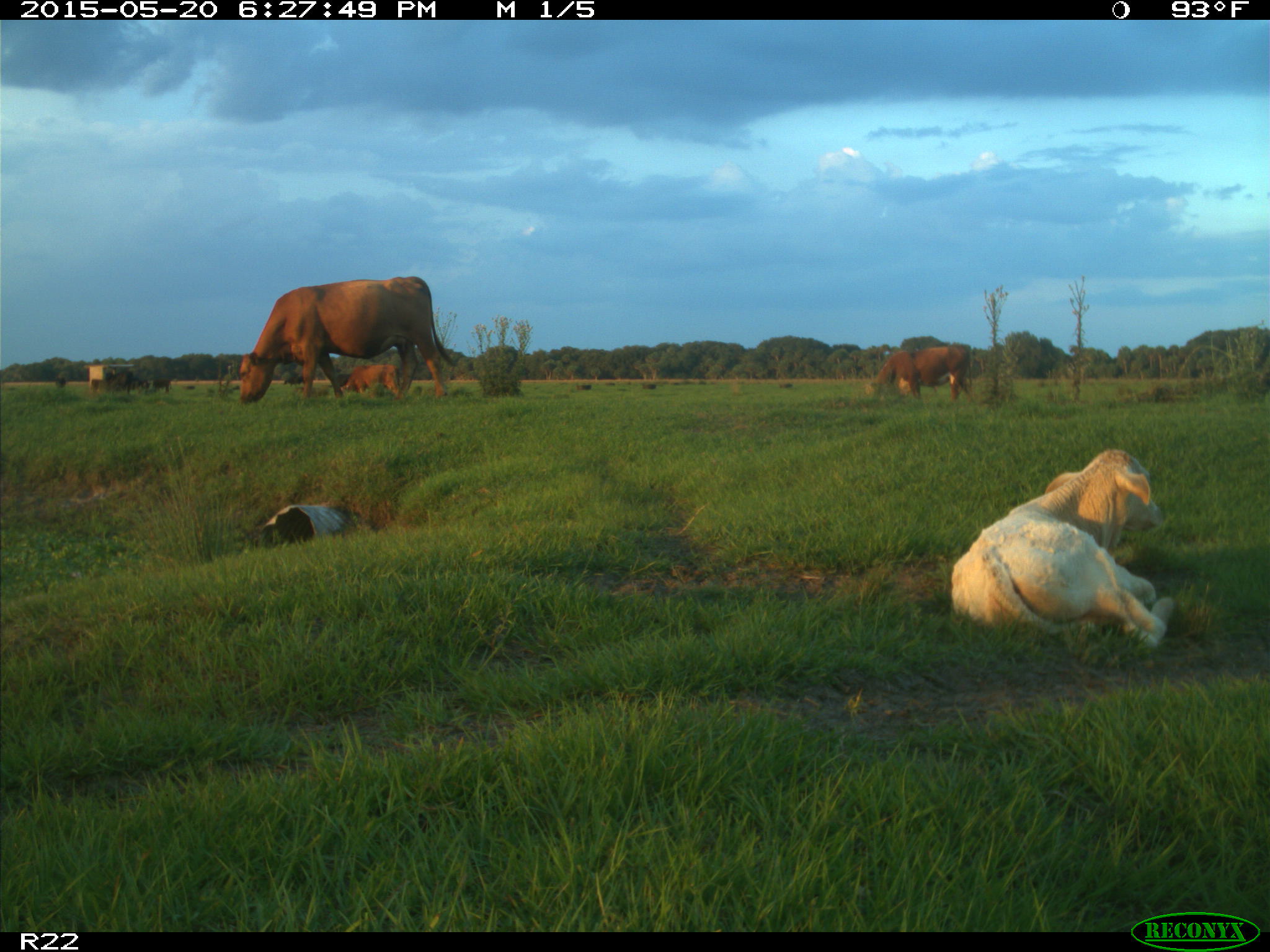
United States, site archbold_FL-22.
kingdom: Animalia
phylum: Chordata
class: Mammalia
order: Artiodactyla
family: Bovidae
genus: Bos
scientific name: Bos taurus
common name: domestic cow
Bos taurus (domestic cow).